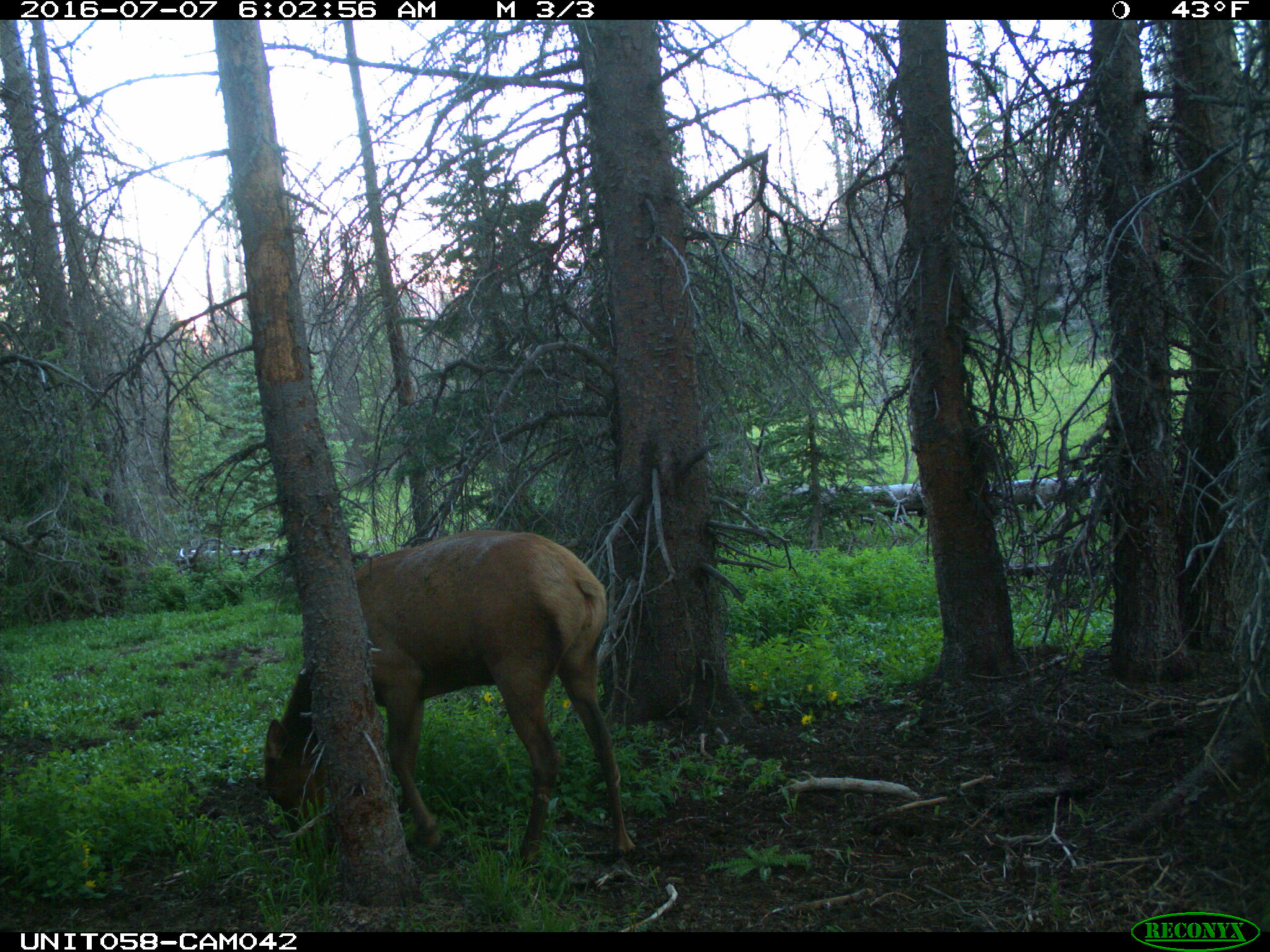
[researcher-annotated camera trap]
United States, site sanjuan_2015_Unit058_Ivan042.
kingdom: Animalia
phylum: Chordata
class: Mammalia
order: Artiodactyla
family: Cervidae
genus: Cervus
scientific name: Cervus elaphus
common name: red deer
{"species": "Cervus elaphus (red deer)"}